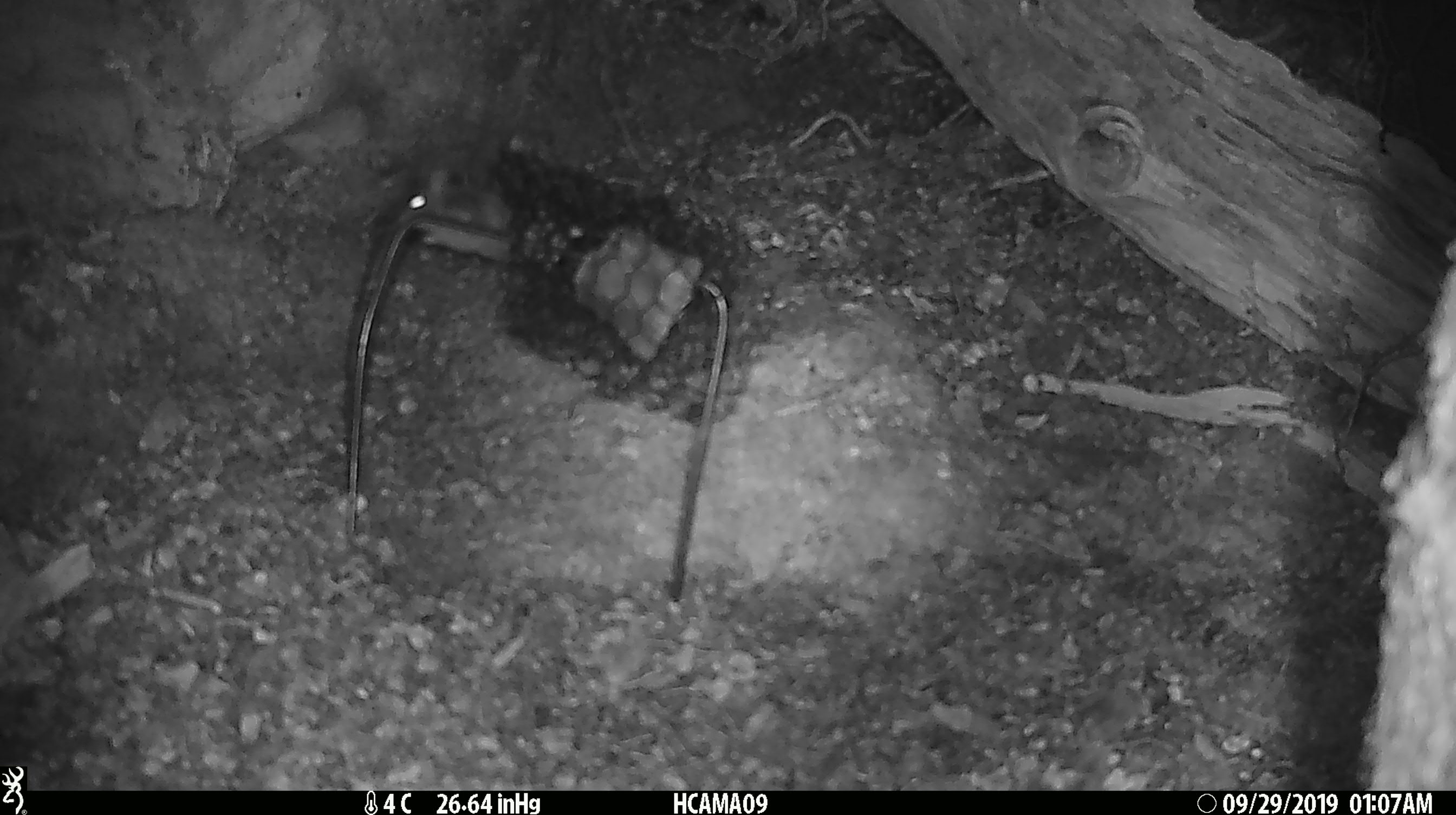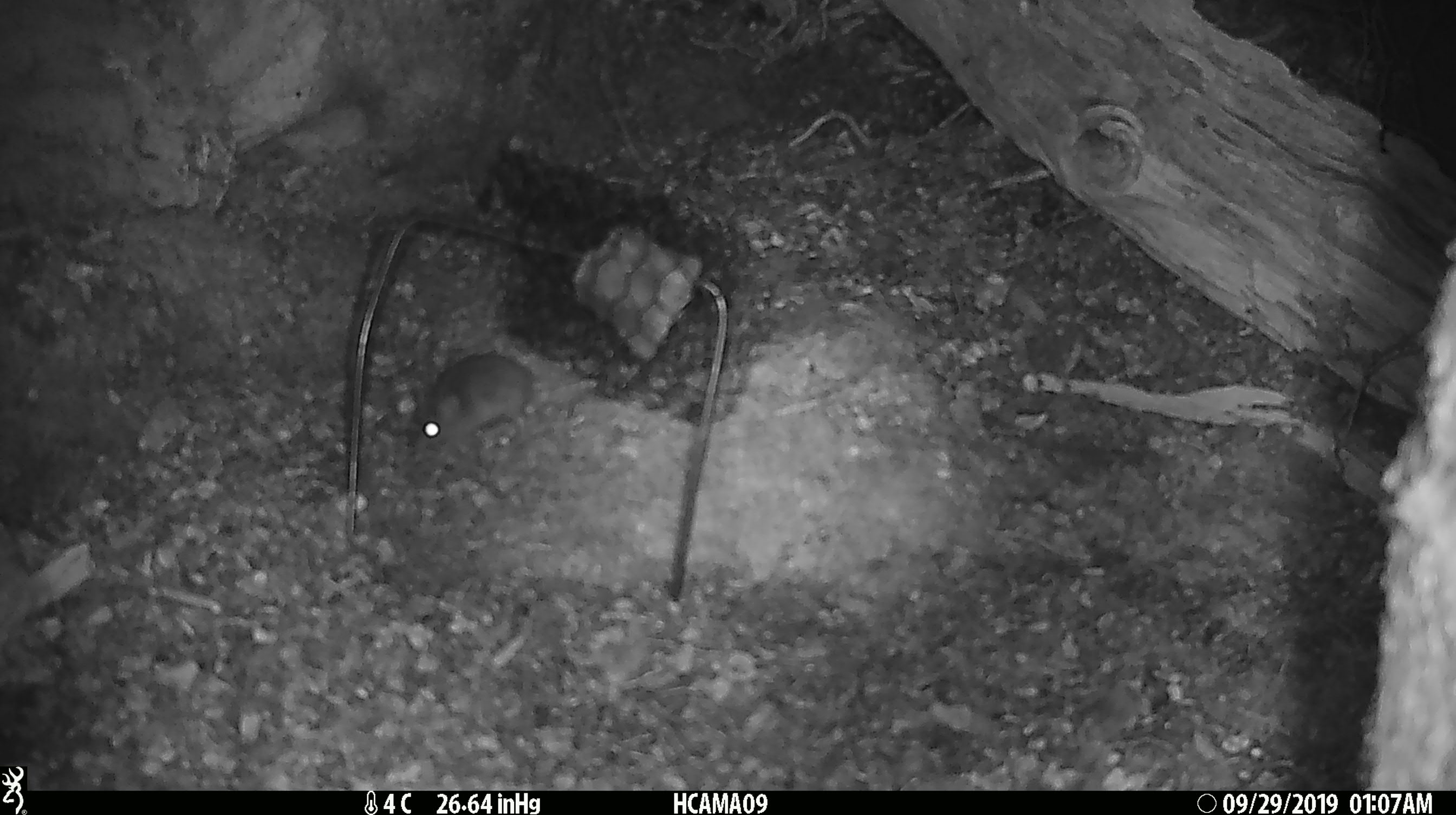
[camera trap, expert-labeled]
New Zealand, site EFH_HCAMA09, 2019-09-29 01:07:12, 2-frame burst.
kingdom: Animalia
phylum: Chordata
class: Mammalia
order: Rodentia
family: Muridae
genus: Mus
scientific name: Mus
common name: mouse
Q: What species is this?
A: Mouse (Mus).